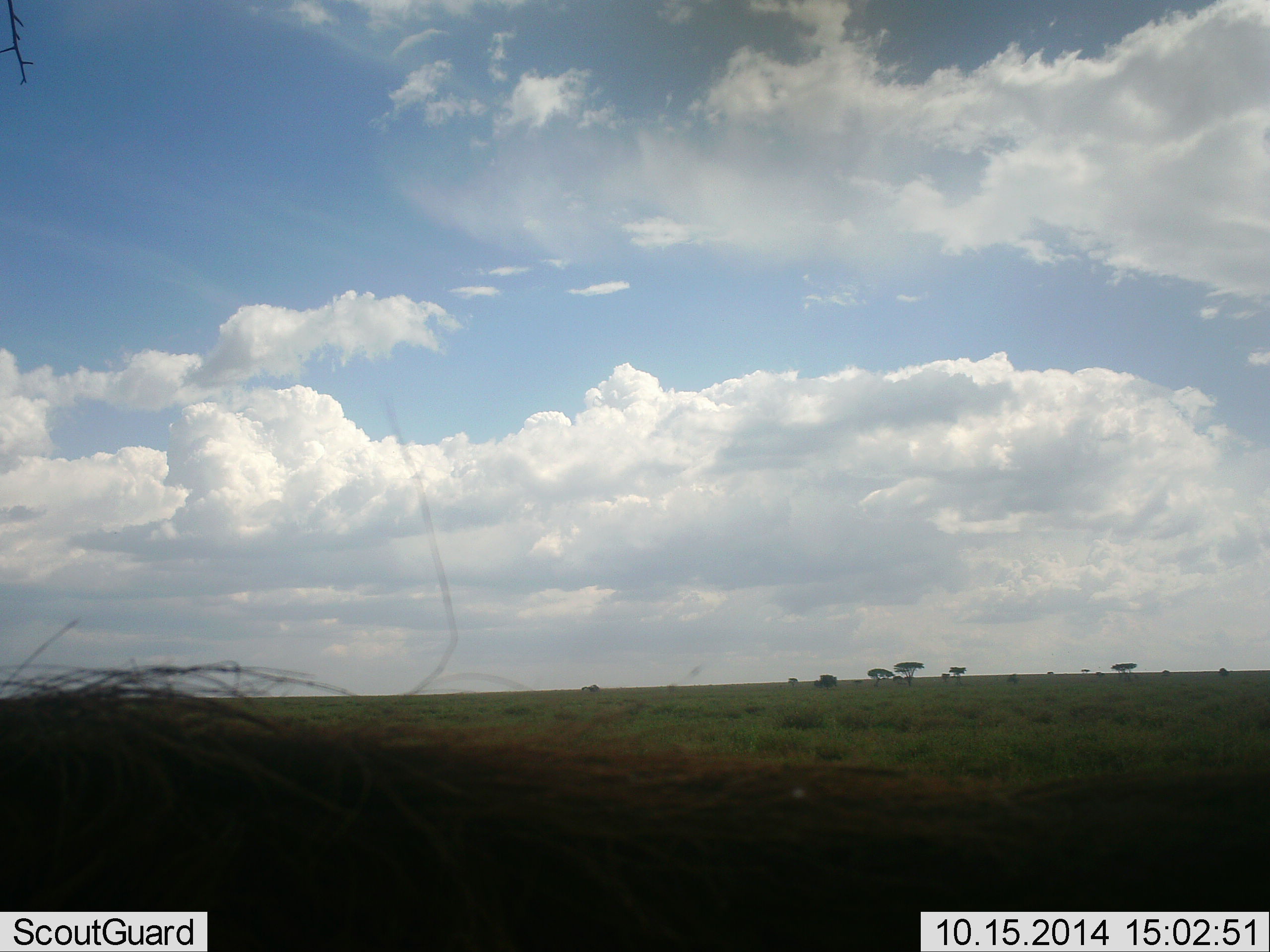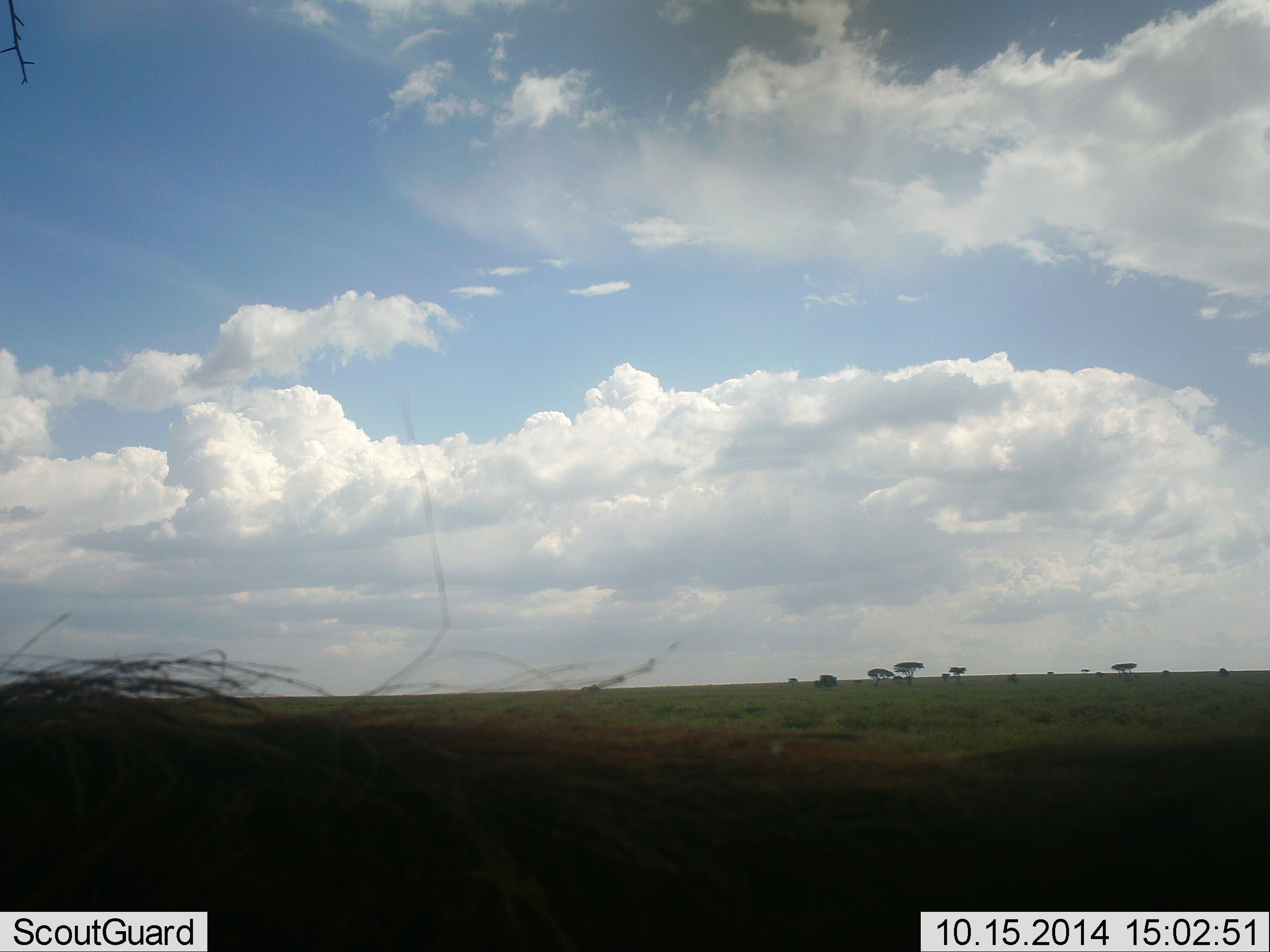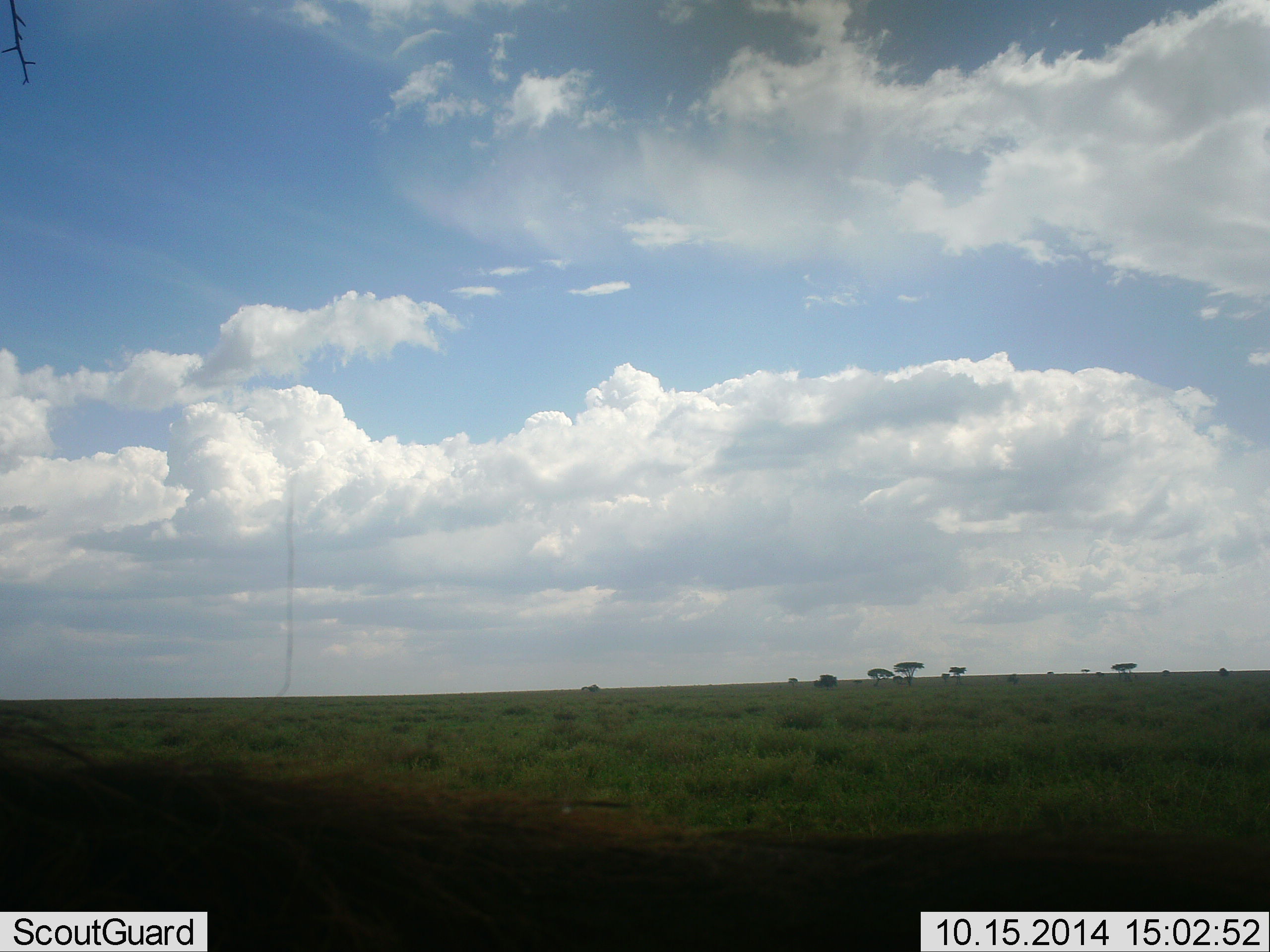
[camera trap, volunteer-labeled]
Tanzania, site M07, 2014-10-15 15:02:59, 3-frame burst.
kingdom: Animalia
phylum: Chordata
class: Mammalia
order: Artiodactyla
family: Suidae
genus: Phacochoerus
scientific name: Phacochoerus africanus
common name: warthog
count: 1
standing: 70%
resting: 10%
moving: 10%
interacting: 10%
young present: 0%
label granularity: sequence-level